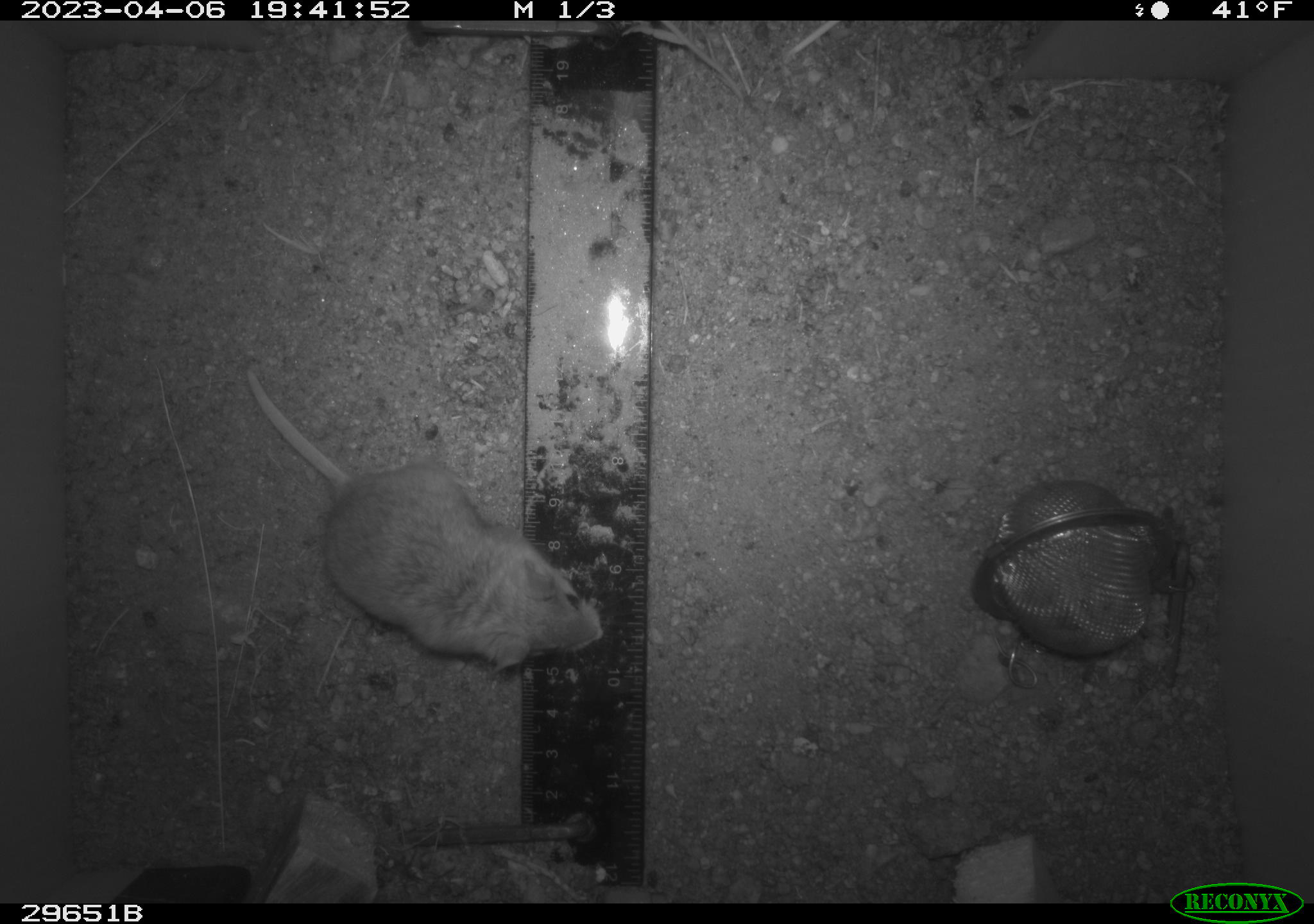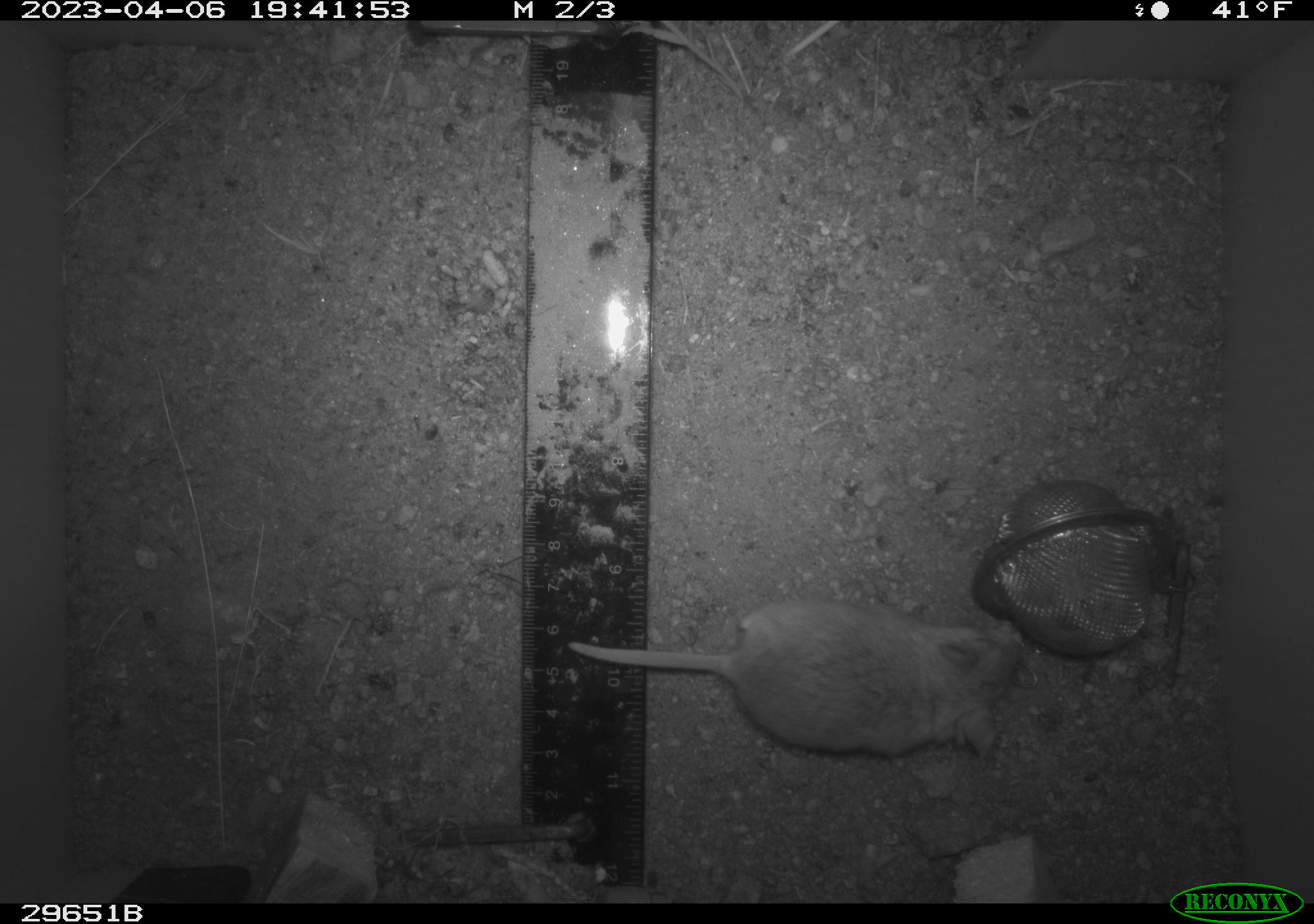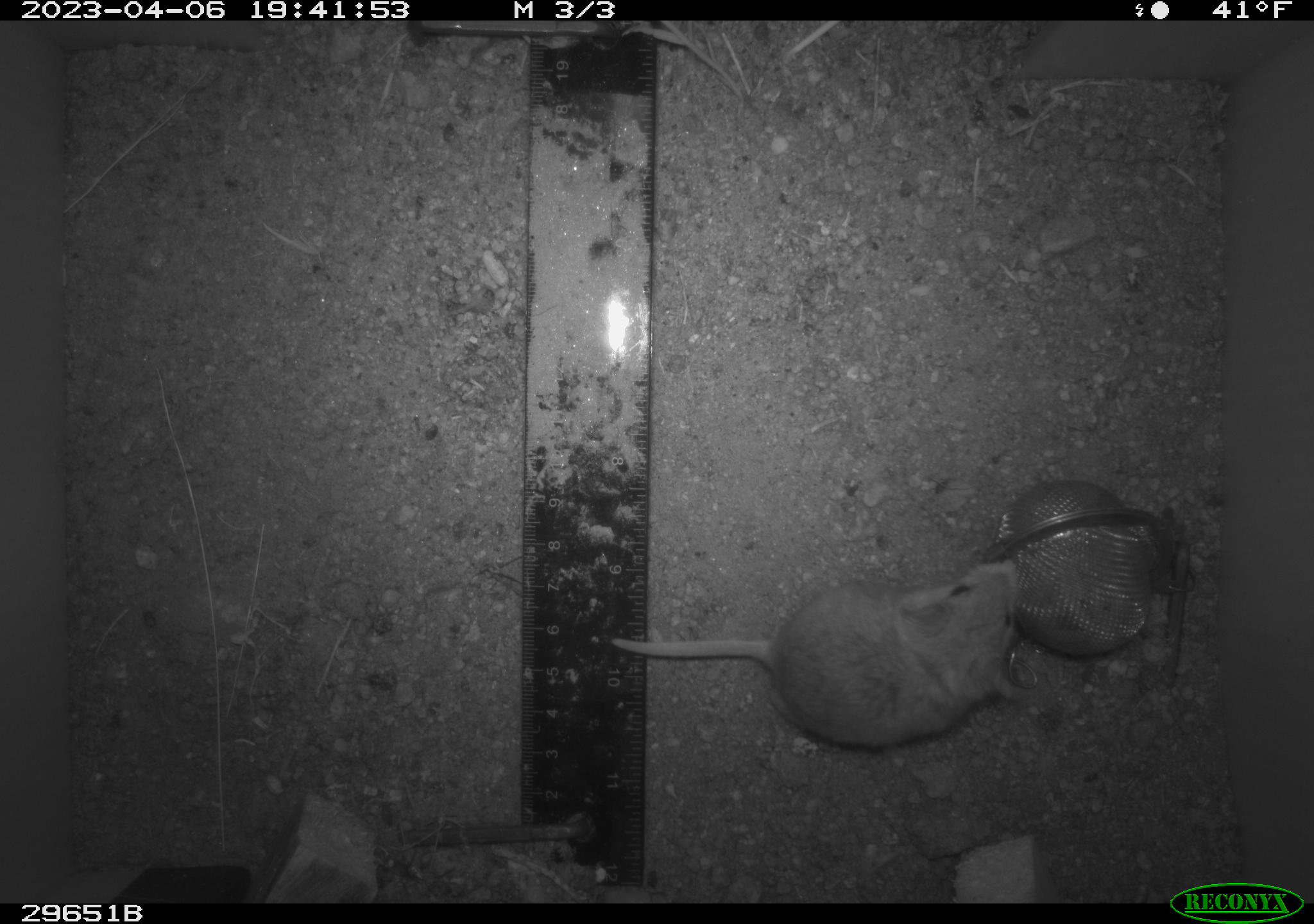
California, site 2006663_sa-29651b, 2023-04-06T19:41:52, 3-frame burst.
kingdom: Animalia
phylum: Chordata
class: Mammalia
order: Rodentia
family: Cricetidae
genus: Peromyscus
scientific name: Peromyscus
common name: deer mice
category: peromyscus species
Peromyscus species (deer mice) (Peromyscus).